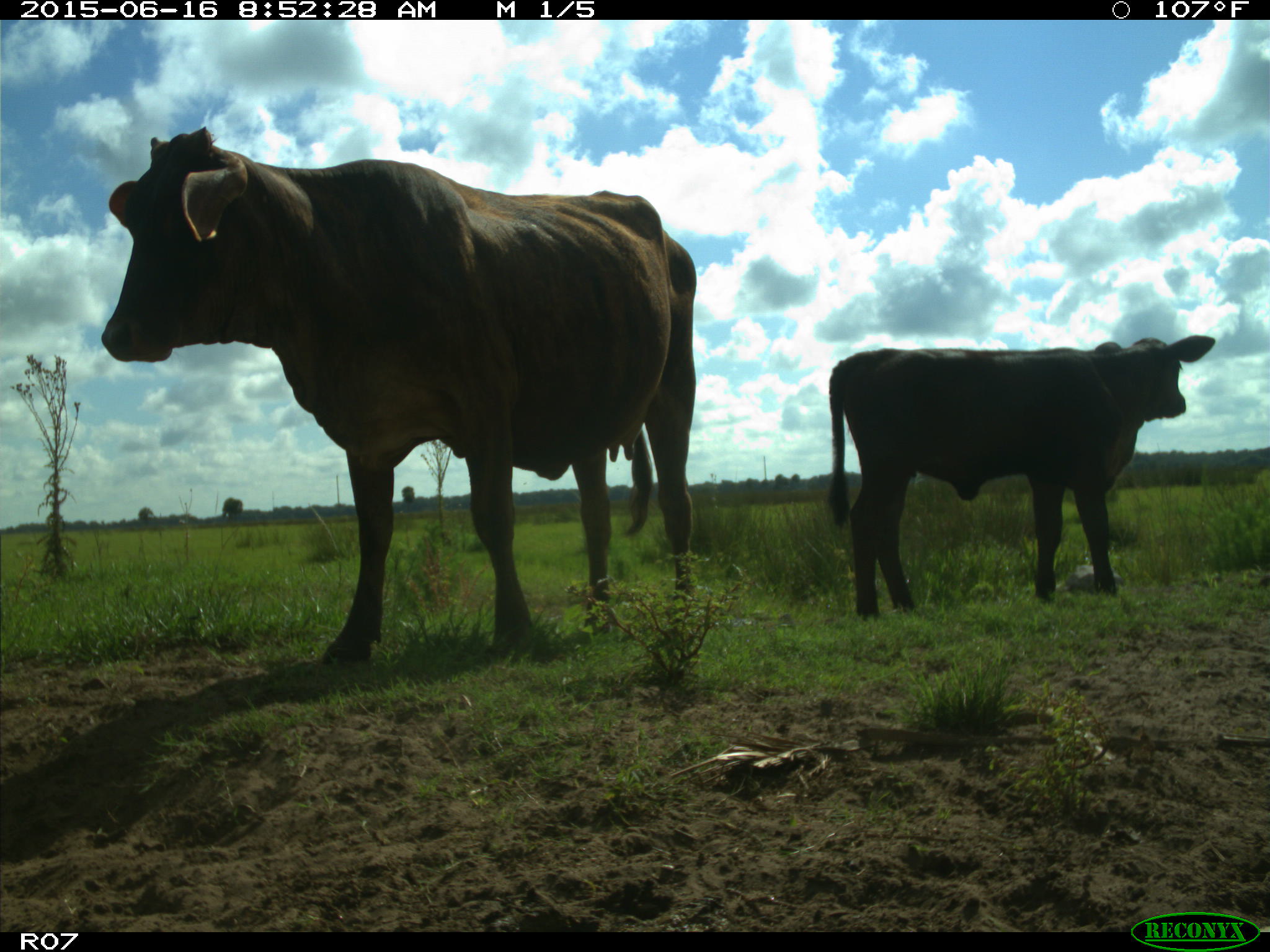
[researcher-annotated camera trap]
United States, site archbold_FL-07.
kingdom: Animalia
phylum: Chordata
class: Mammalia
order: Artiodactyla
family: Bovidae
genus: Bos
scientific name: Bos taurus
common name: domestic cow